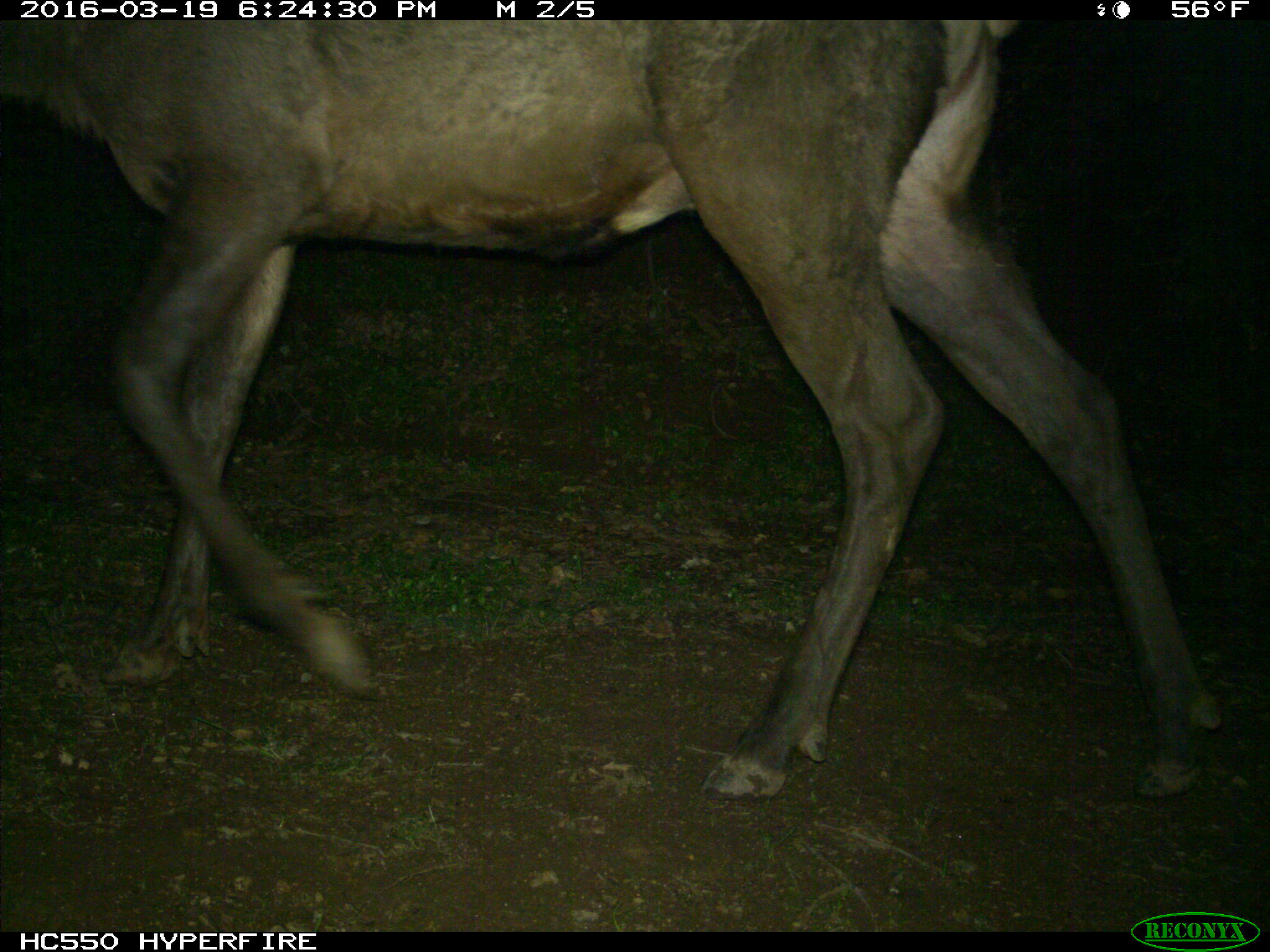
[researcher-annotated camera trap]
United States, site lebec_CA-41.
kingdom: Animalia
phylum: Chordata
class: Mammalia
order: Artiodactyla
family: Cervidae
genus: Cervus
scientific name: Cervus canadensis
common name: elk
Cervus canadensis (elk).